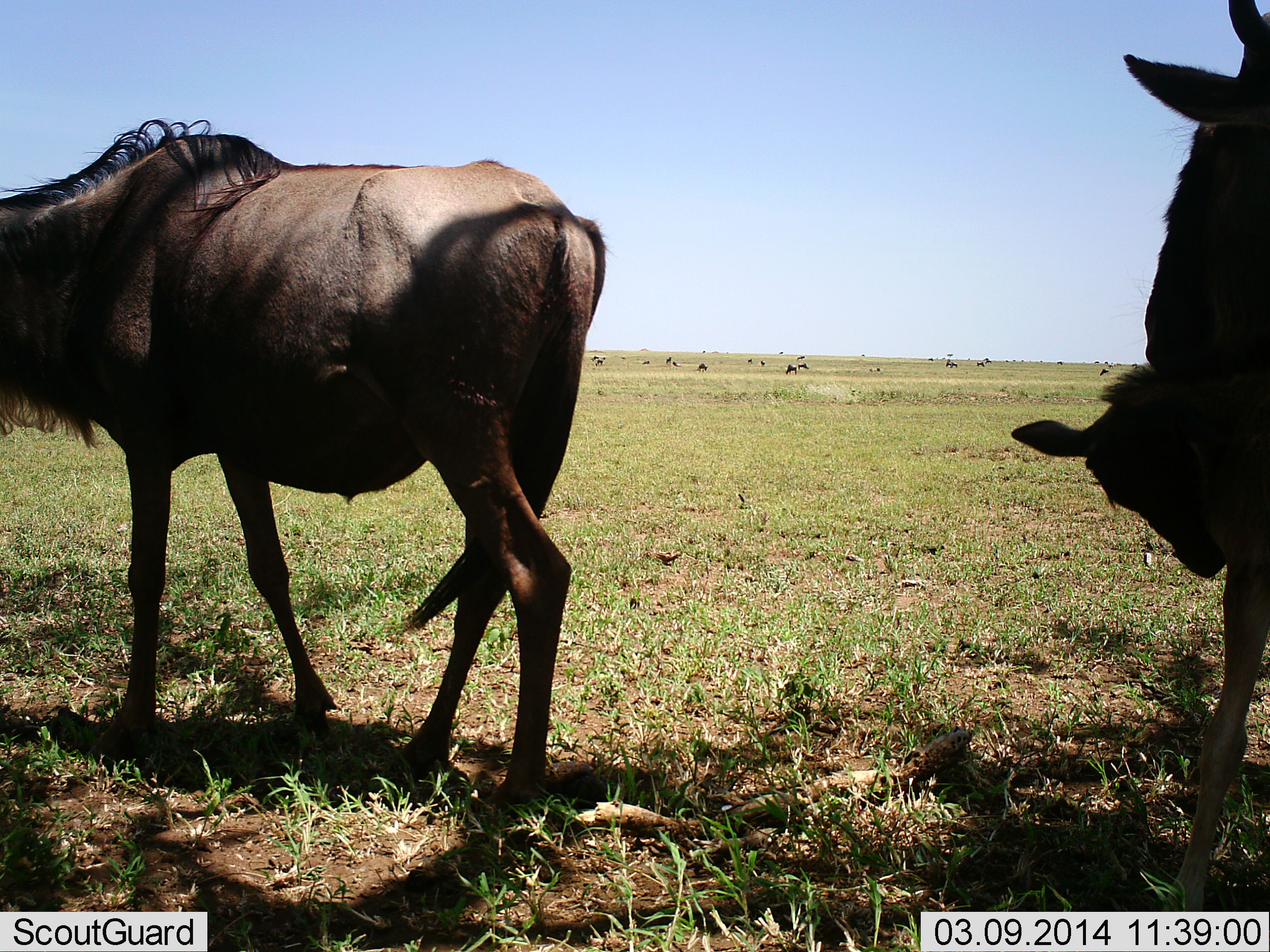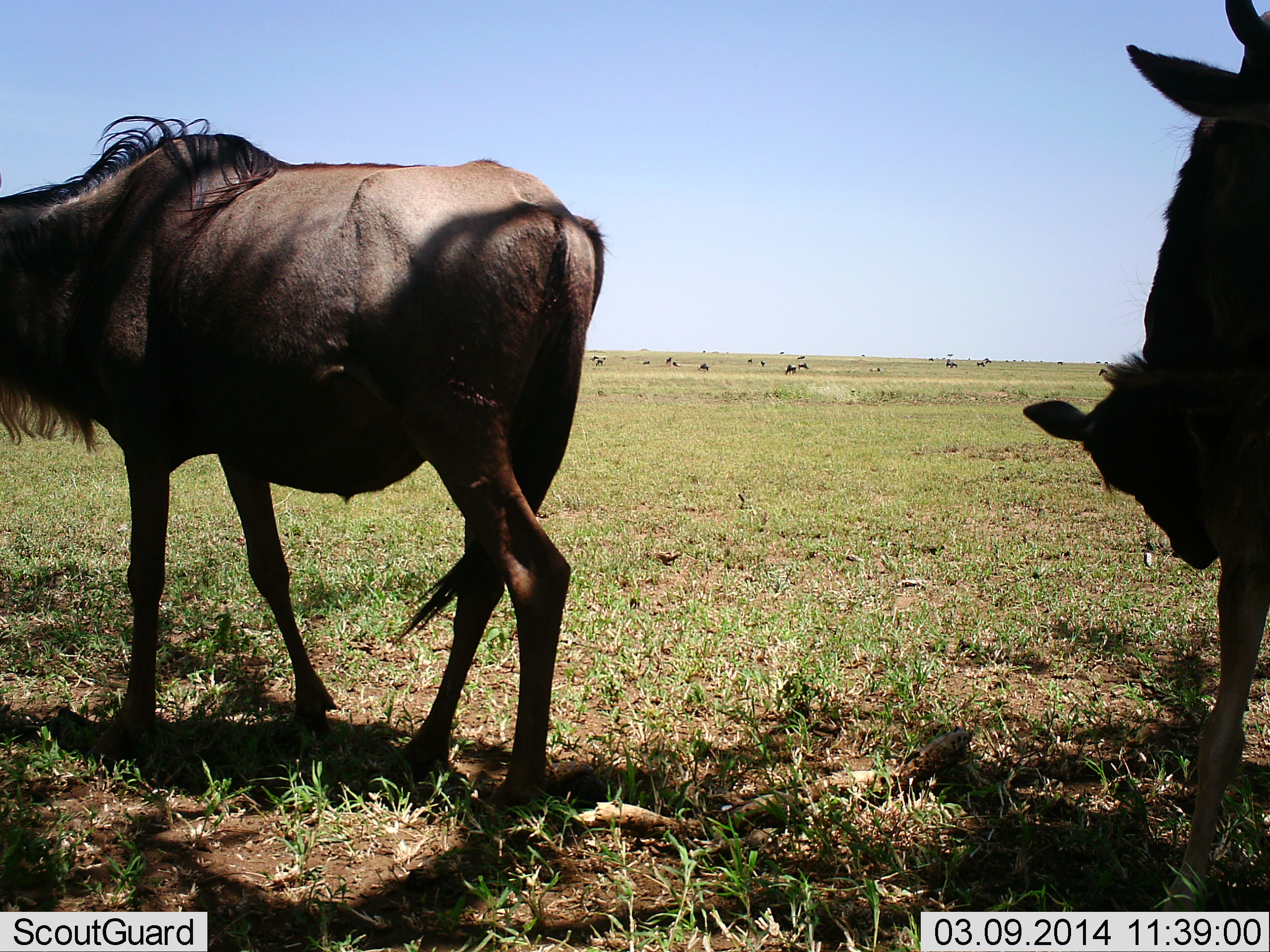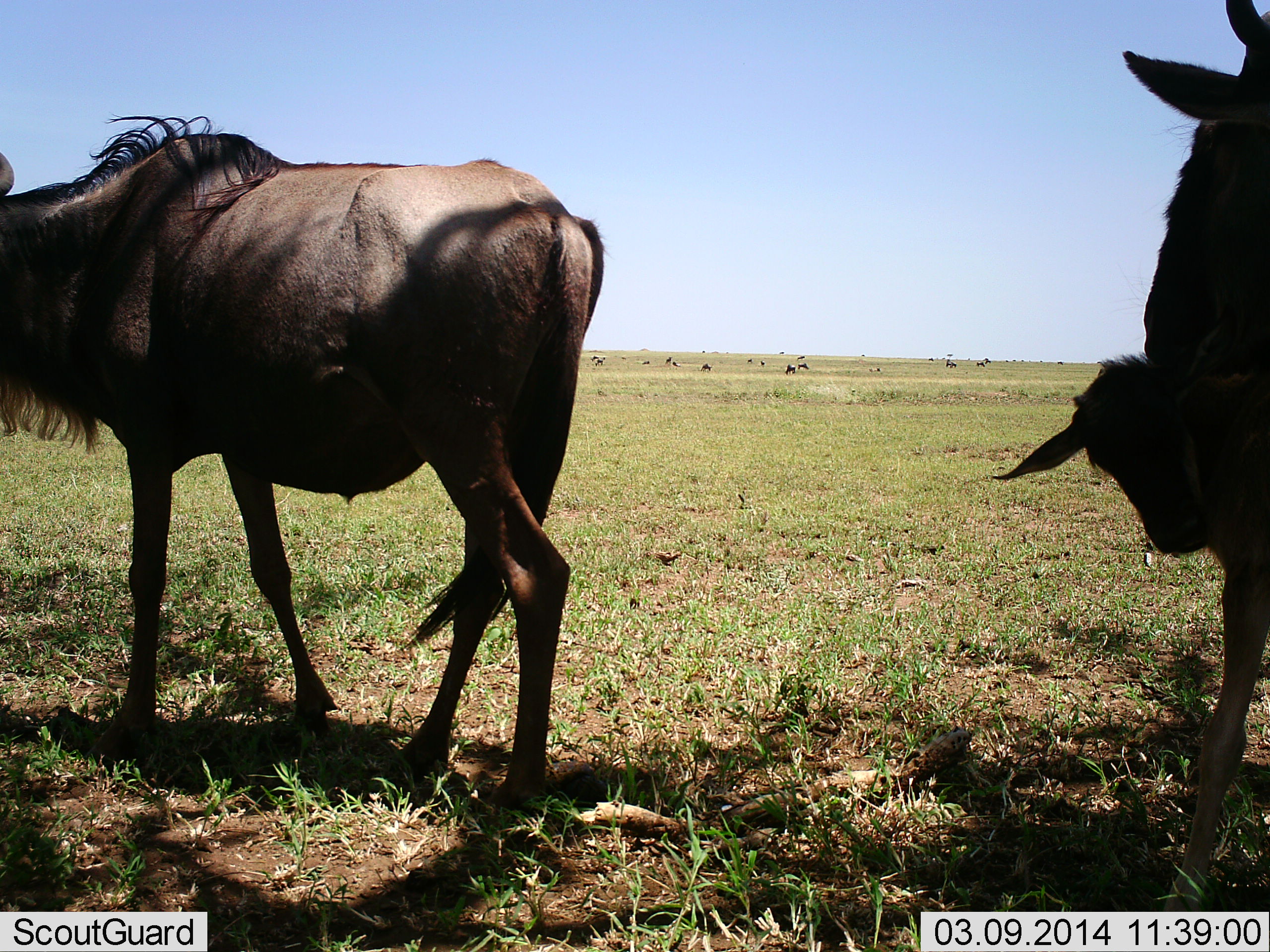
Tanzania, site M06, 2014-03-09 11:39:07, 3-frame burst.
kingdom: Animalia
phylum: Chordata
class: Mammalia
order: Artiodactyla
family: Bovidae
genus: Connochaetes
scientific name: Connochaetes taurinus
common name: blue wildebeest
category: wildebeest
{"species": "wildebeest (blue wildebeest) (Connochaetes taurinus)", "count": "11-50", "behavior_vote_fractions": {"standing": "70%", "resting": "0%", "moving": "20%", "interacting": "10%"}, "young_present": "40%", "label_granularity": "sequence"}